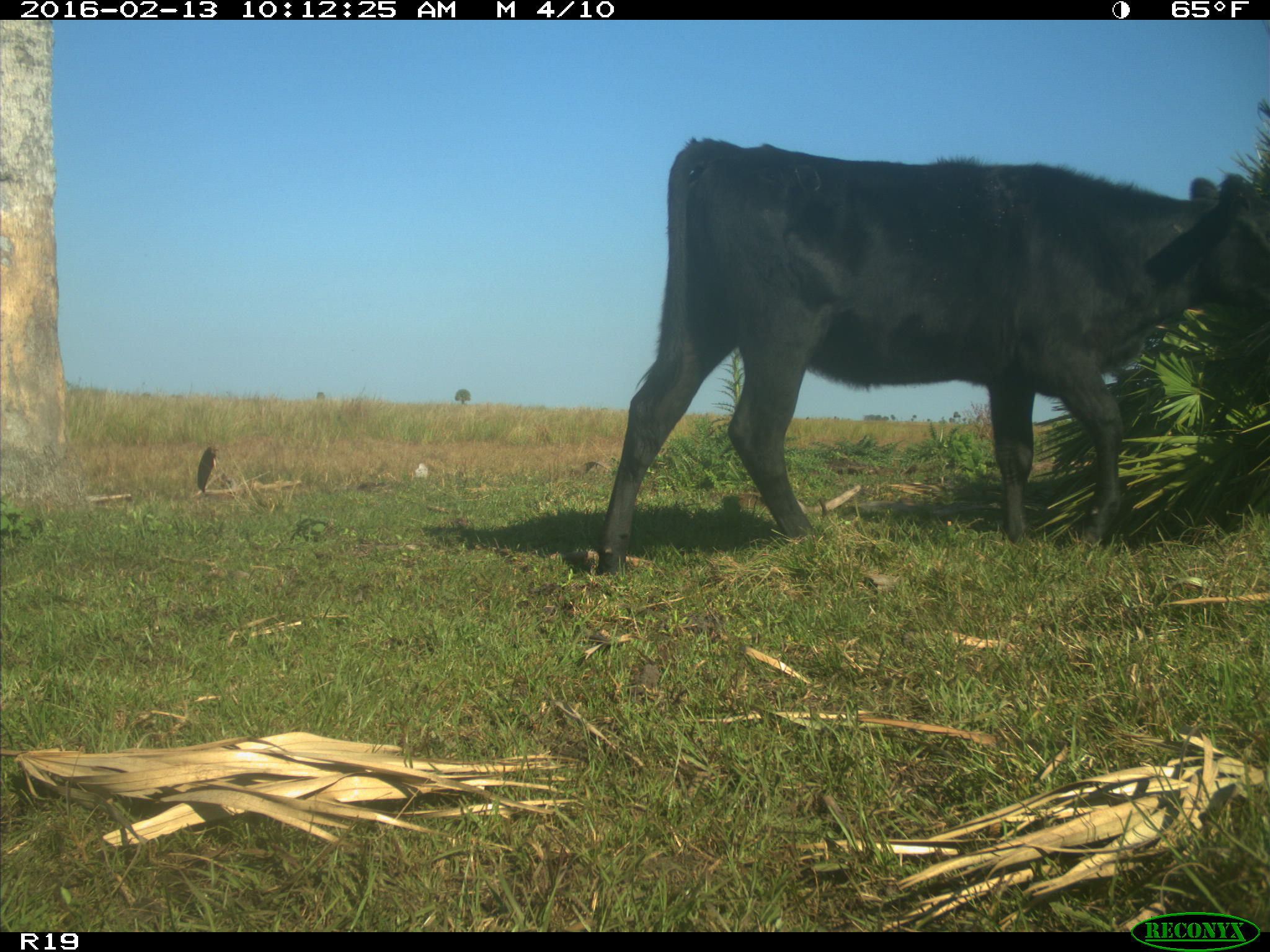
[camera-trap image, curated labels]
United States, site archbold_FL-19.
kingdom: Animalia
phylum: Chordata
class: Mammalia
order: Artiodactyla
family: Bovidae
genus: Bos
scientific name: Bos taurus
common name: domestic cow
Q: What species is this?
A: Bos taurus (domestic cow).